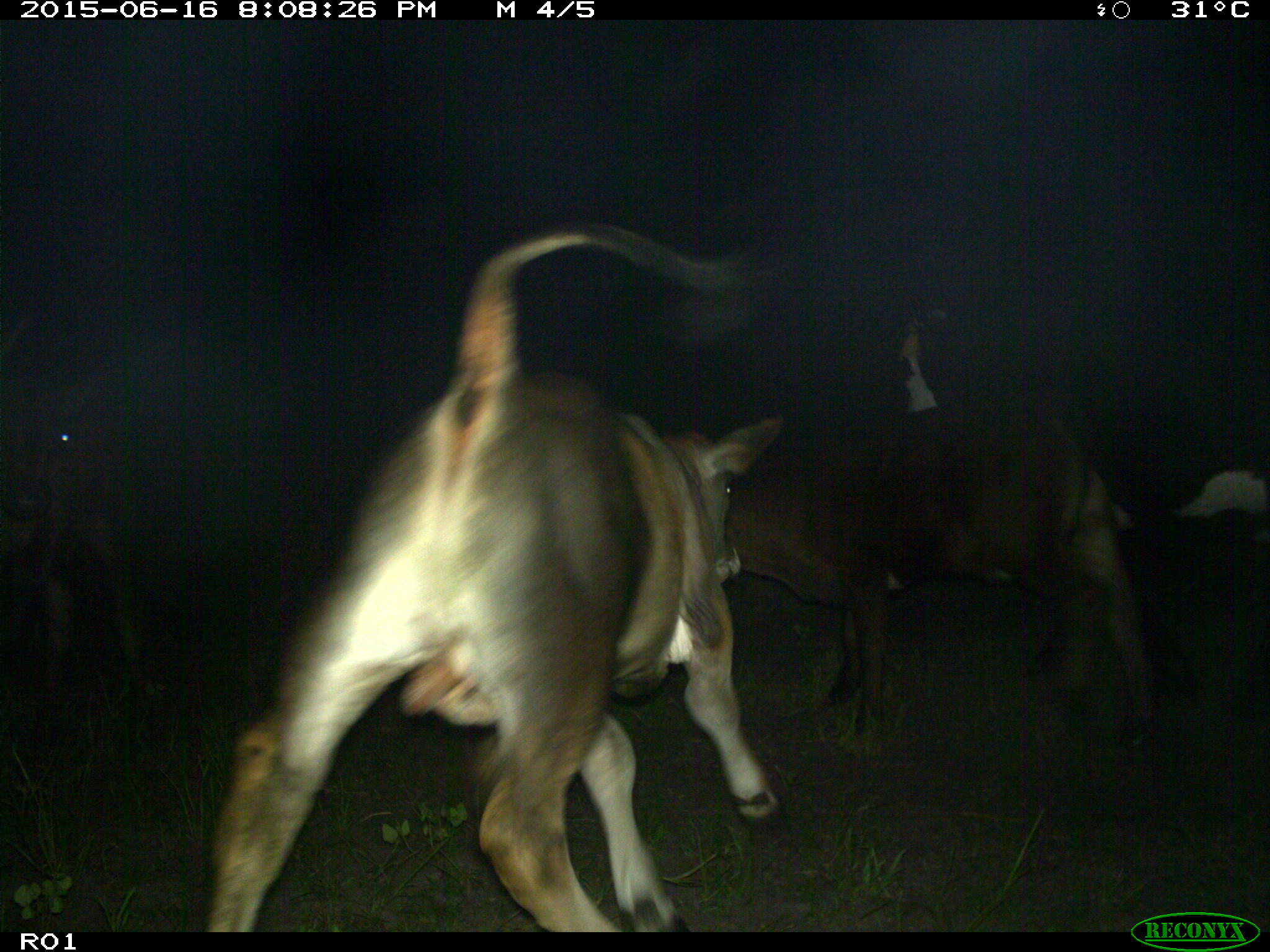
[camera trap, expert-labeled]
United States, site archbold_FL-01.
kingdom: Animalia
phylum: Chordata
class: Mammalia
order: Artiodactyla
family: Bovidae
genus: Bos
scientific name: Bos taurus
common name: domestic cow